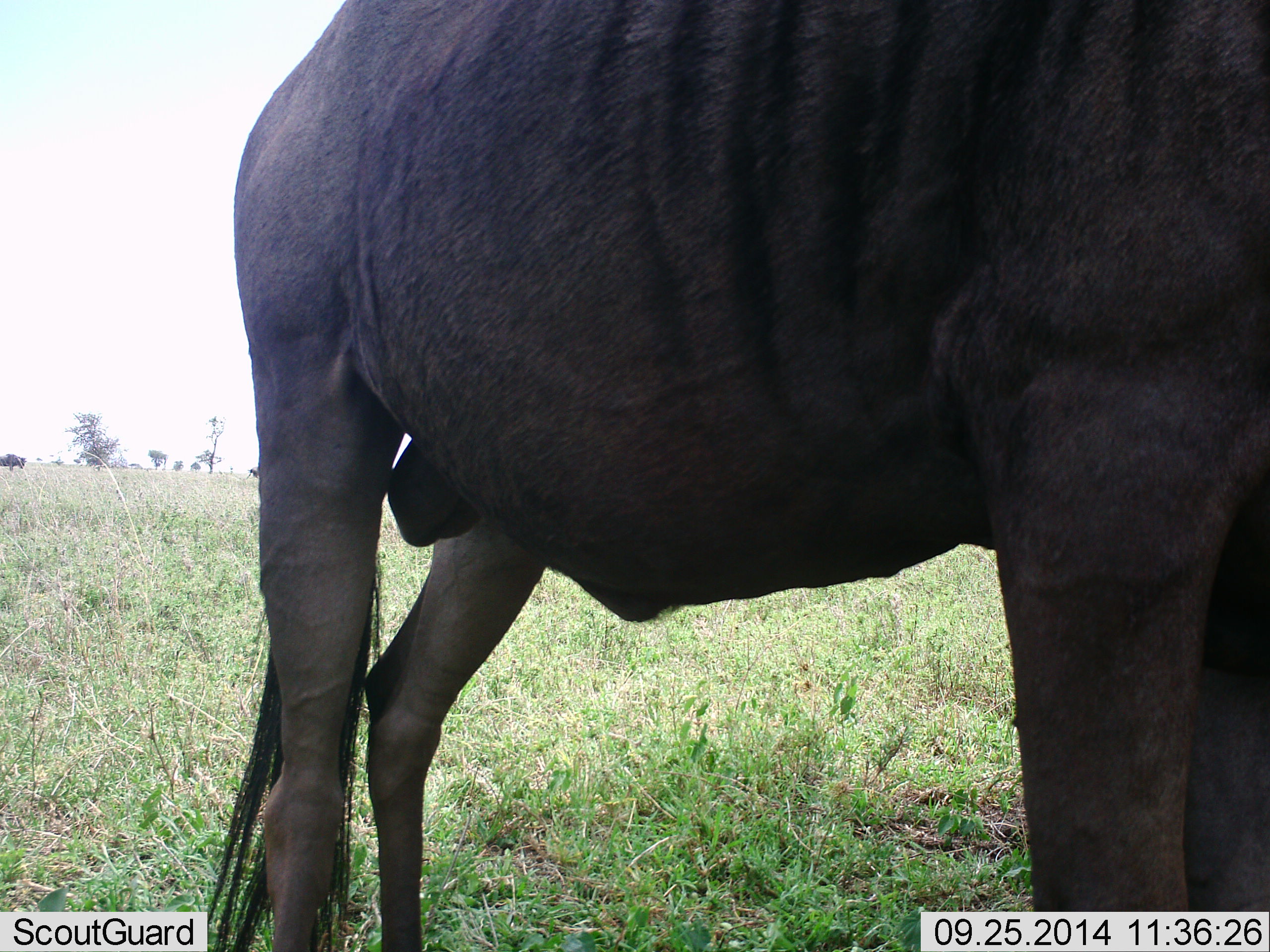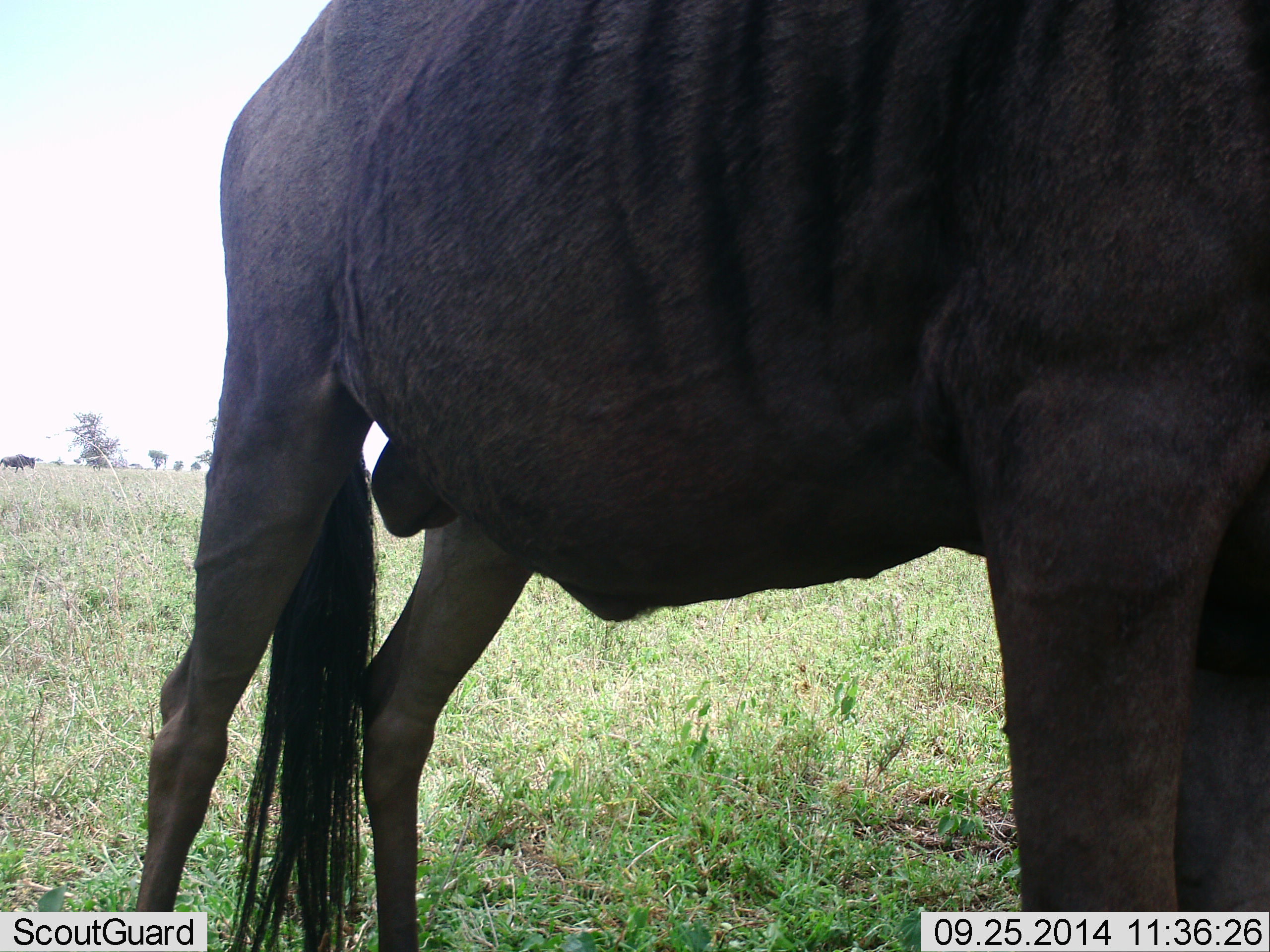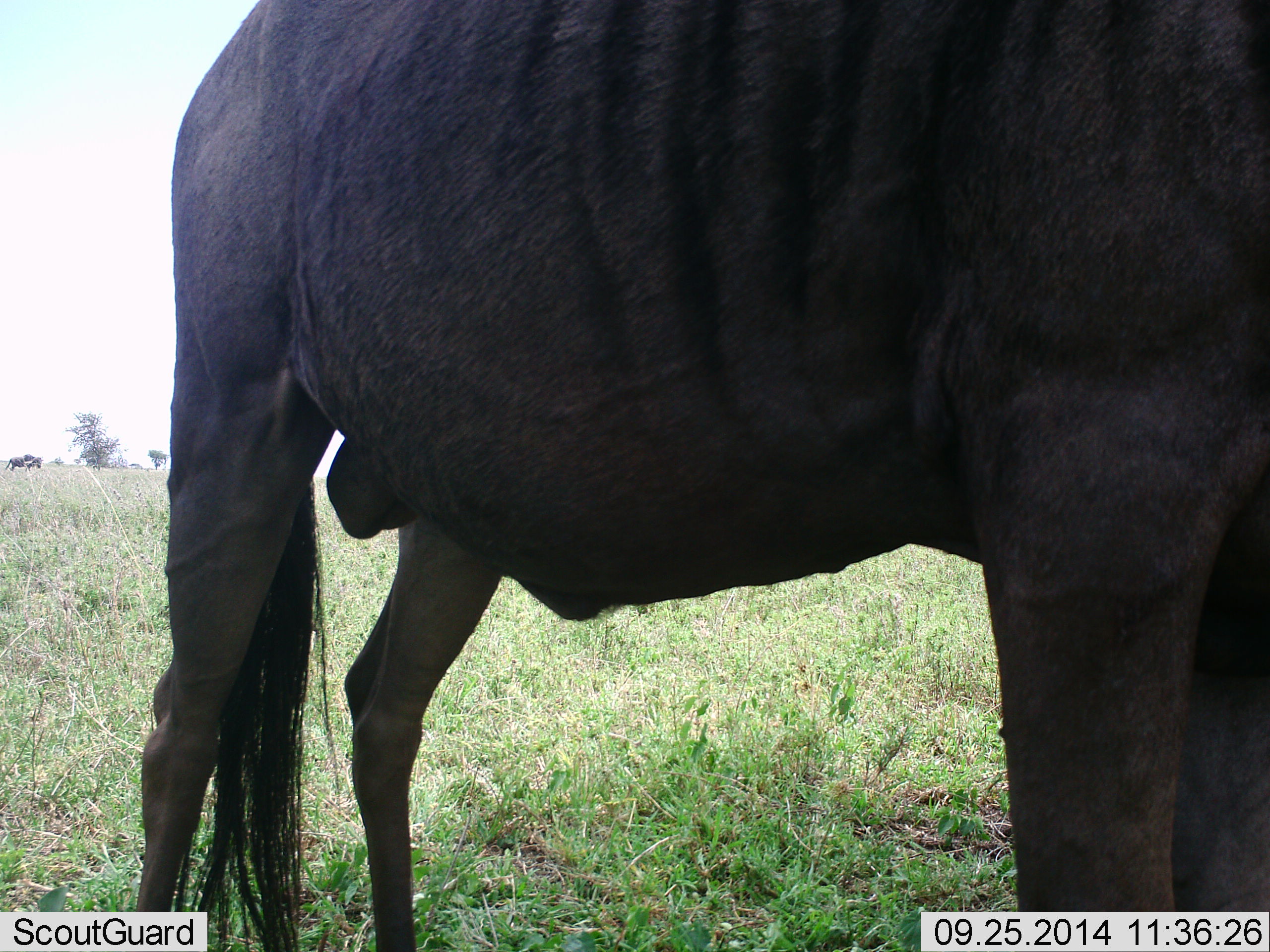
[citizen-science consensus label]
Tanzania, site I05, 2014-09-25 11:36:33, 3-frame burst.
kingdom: Animalia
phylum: Chordata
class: Mammalia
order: Artiodactyla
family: Bovidae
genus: Connochaetes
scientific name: Connochaetes taurinus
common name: blue wildebeest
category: wildebeest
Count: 1.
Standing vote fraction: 80%.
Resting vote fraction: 0%.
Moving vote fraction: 20%.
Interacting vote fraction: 0%.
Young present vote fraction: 0%.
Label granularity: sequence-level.